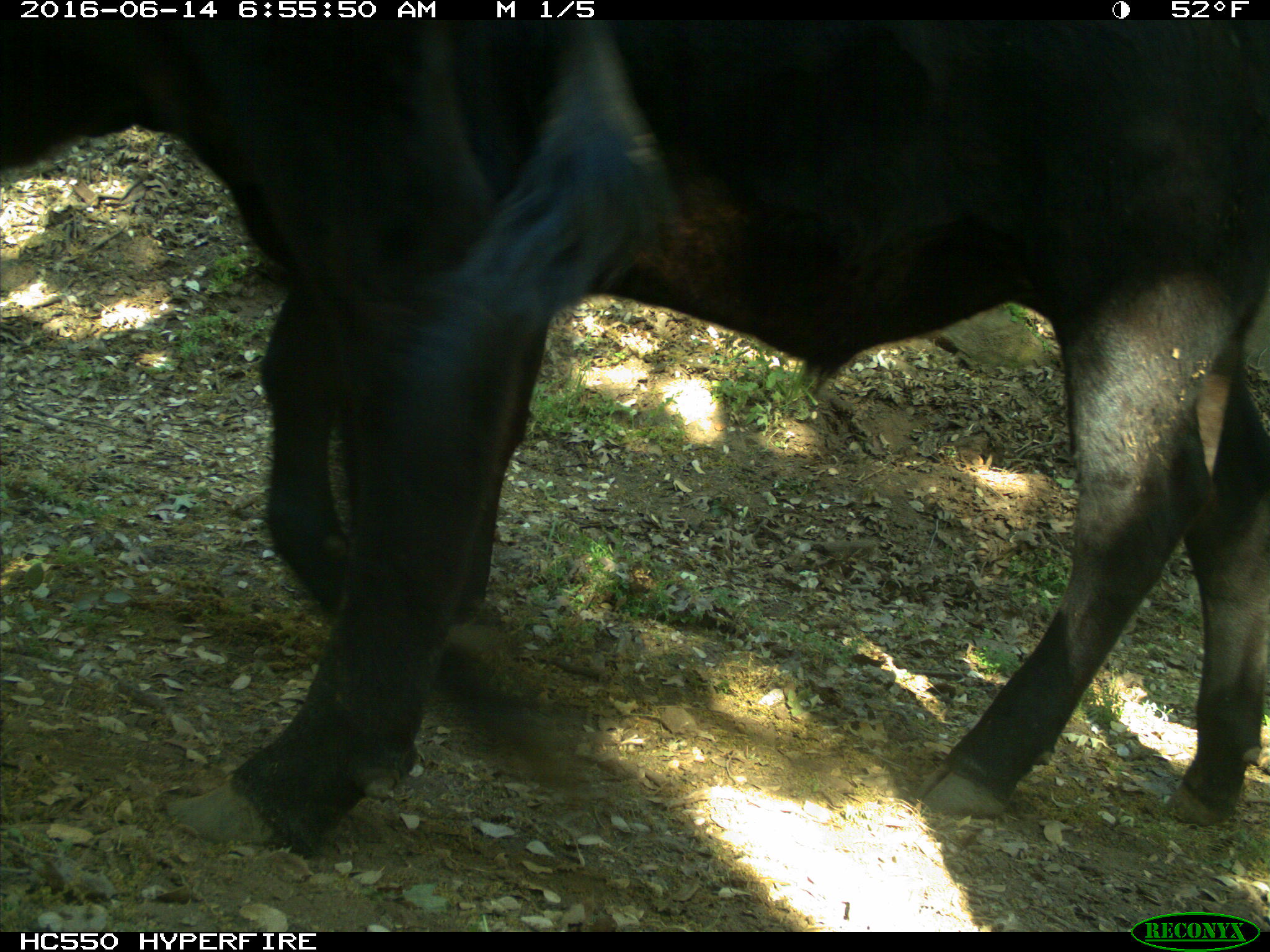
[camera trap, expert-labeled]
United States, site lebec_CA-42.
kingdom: Animalia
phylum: Chordata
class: Mammalia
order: Artiodactyla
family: Bovidae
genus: Bos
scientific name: Bos taurus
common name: domestic cow